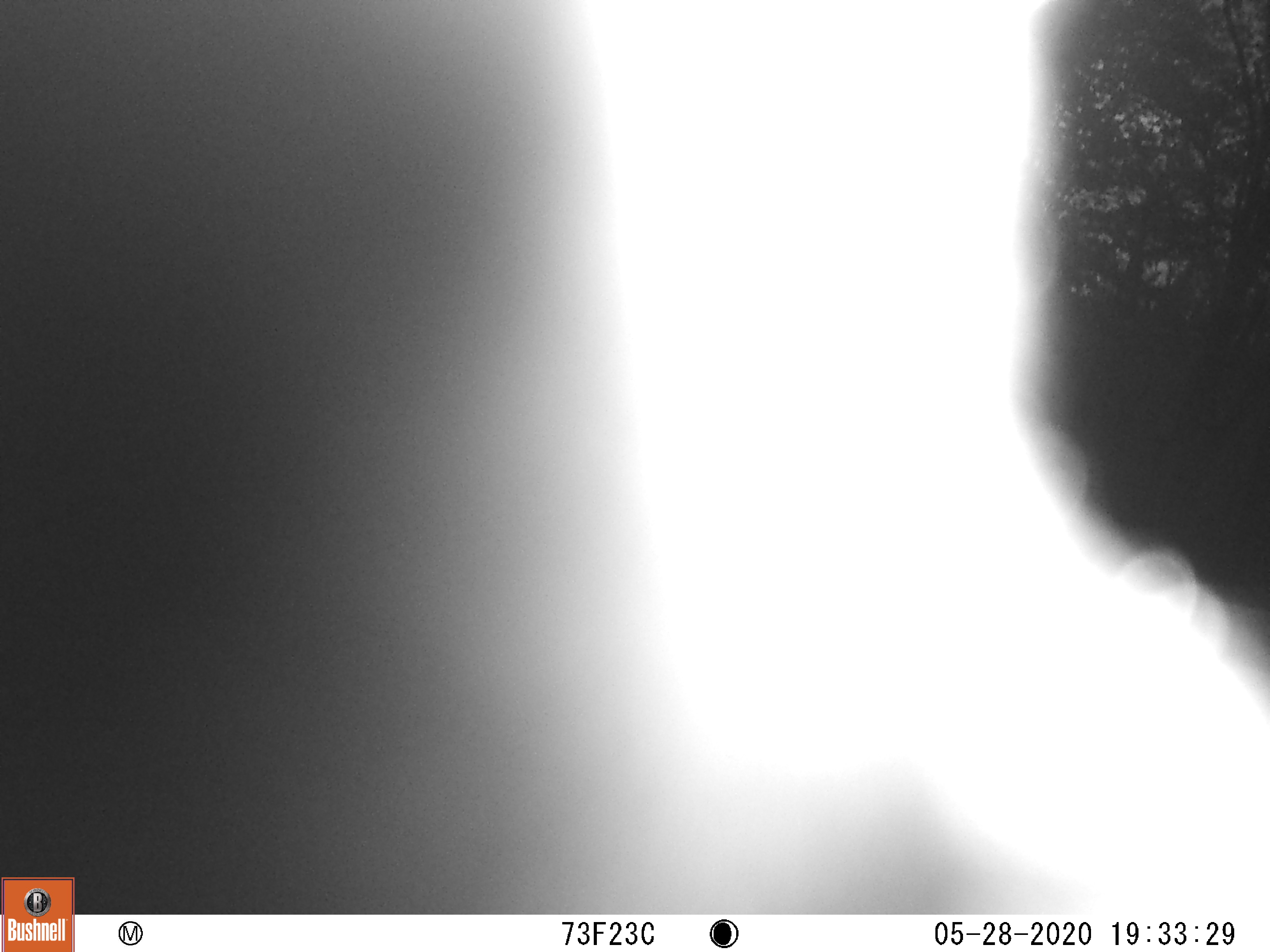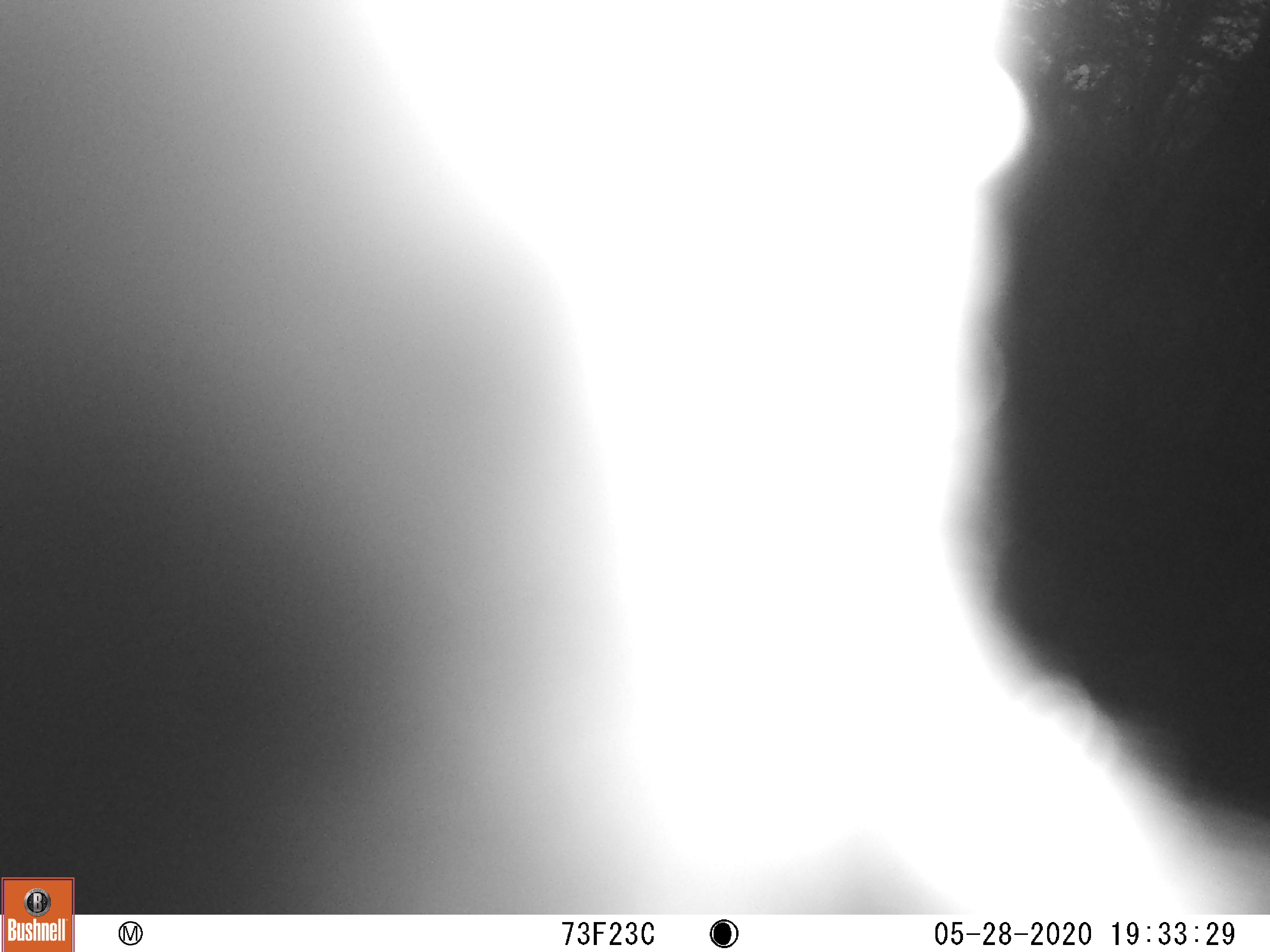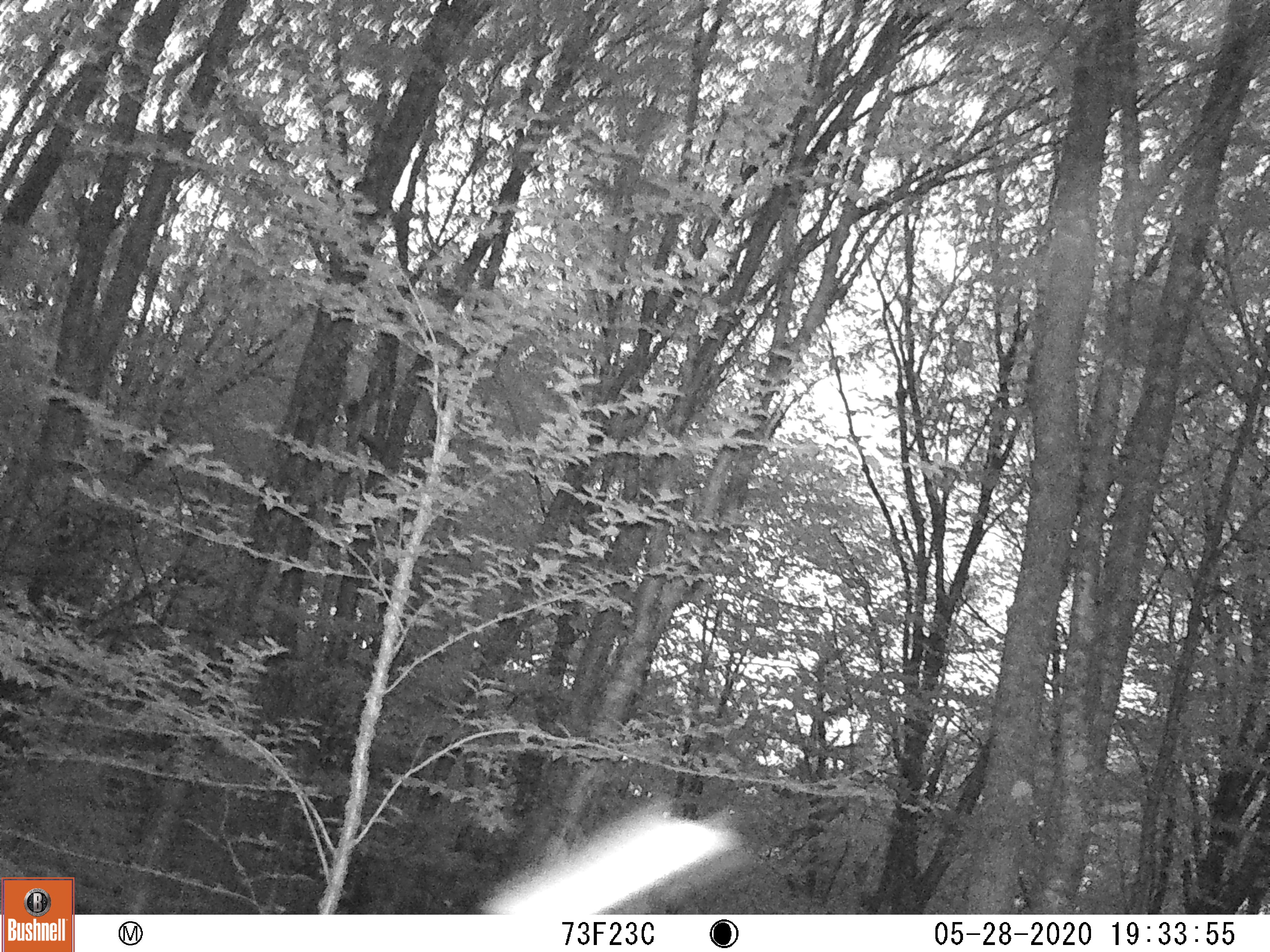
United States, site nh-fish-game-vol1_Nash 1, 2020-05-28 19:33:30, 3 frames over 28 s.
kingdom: Animalia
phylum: Chordata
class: Mammalia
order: Carnivora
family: Ursidae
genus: Ursus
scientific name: Ursus americanus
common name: black bear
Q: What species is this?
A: Black bear (Ursus americanus).